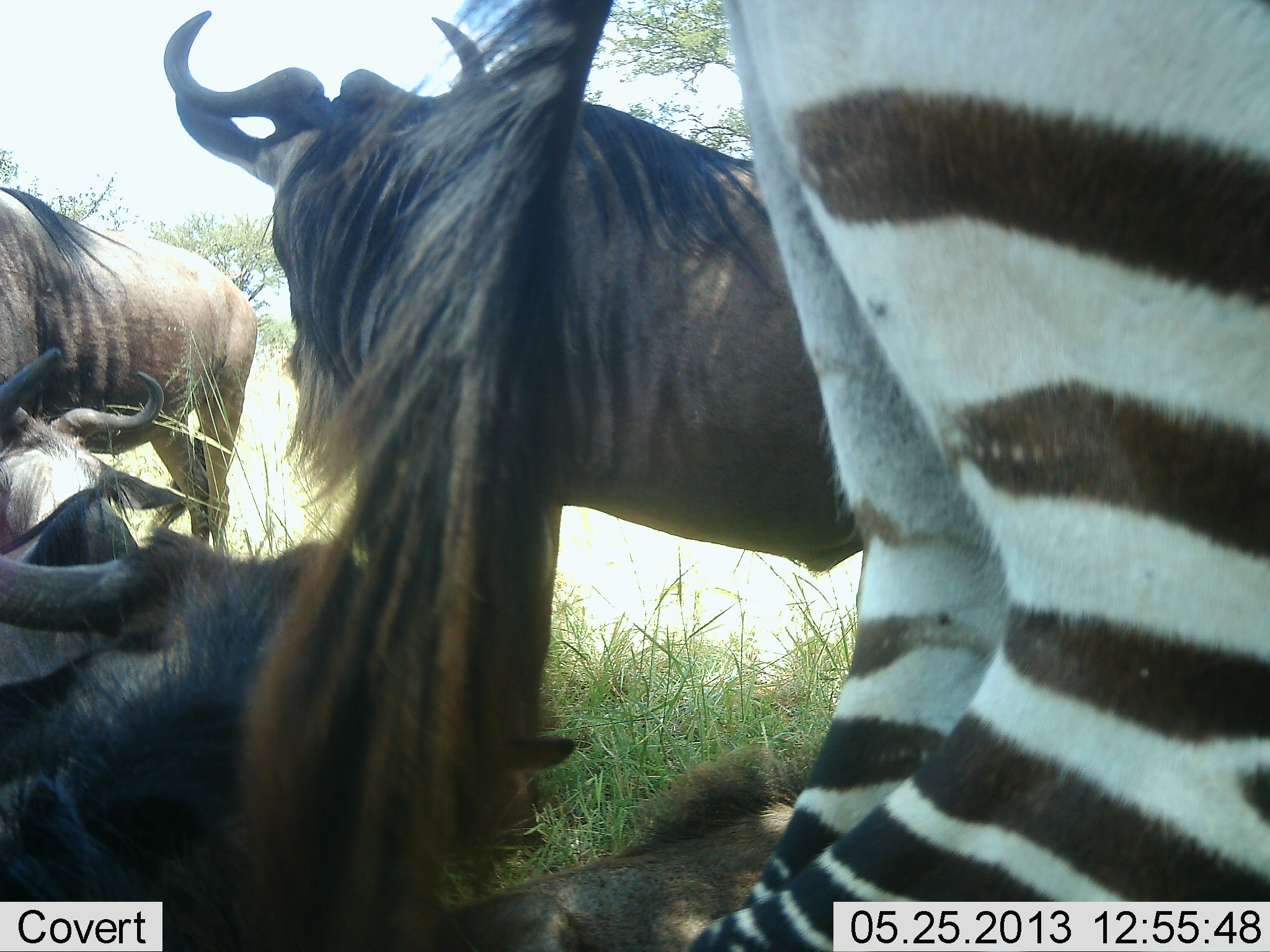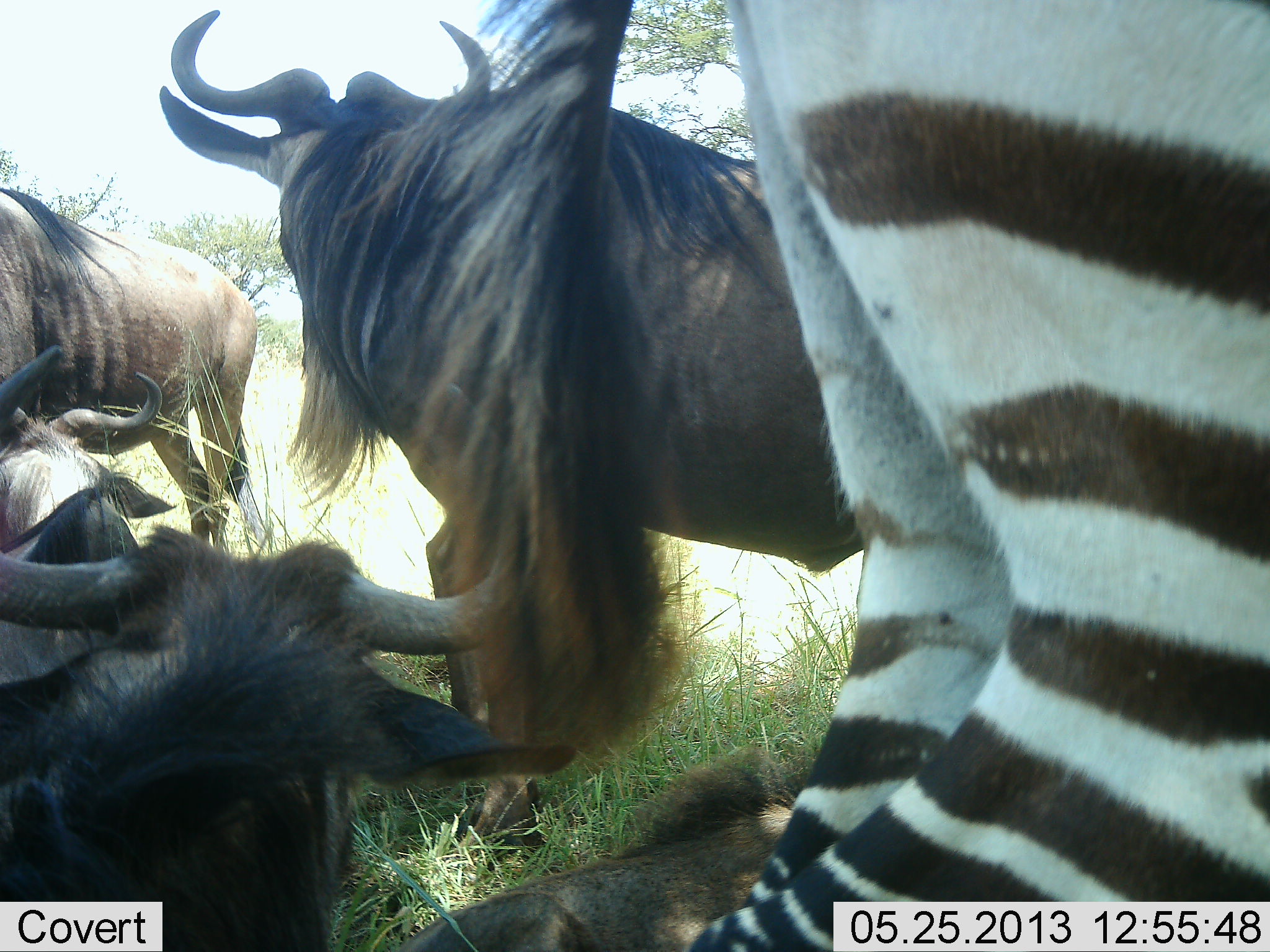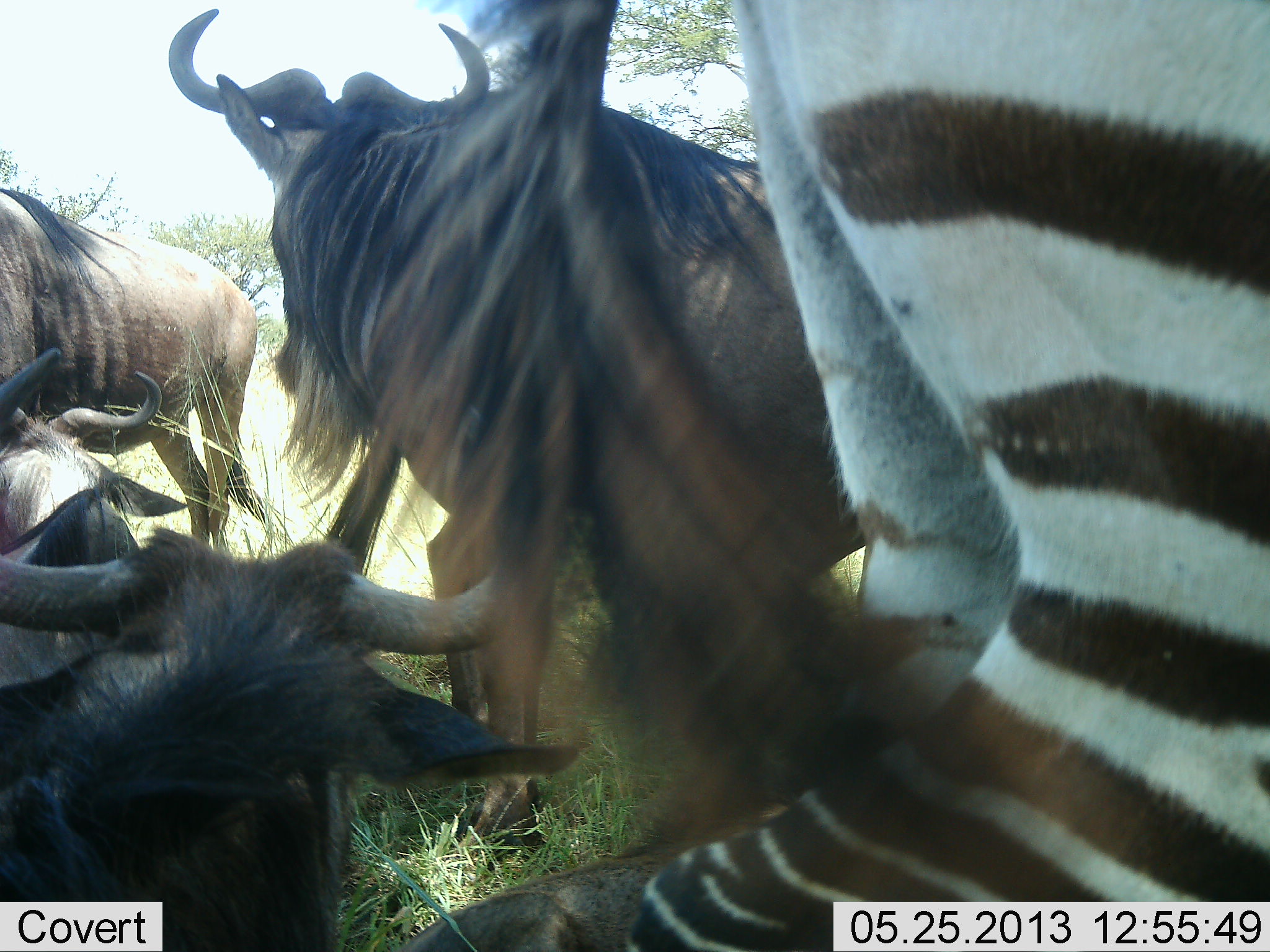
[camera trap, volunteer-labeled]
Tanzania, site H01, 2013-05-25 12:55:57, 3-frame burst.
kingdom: Animalia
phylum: Chordata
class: Mammalia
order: Artiodactyla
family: Bovidae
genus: Connochaetes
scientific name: Connochaetes taurinus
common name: blue wildebeest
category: wildebeest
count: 4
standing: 73%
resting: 91%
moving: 0%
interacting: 0%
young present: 9%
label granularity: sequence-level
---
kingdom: Animalia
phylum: Chordata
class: Mammalia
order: Perissodactyla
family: Equidae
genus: Equus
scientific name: Equus quagga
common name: plains zebra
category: zebra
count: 1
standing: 100%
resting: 0%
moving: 0%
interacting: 0%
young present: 0%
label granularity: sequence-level